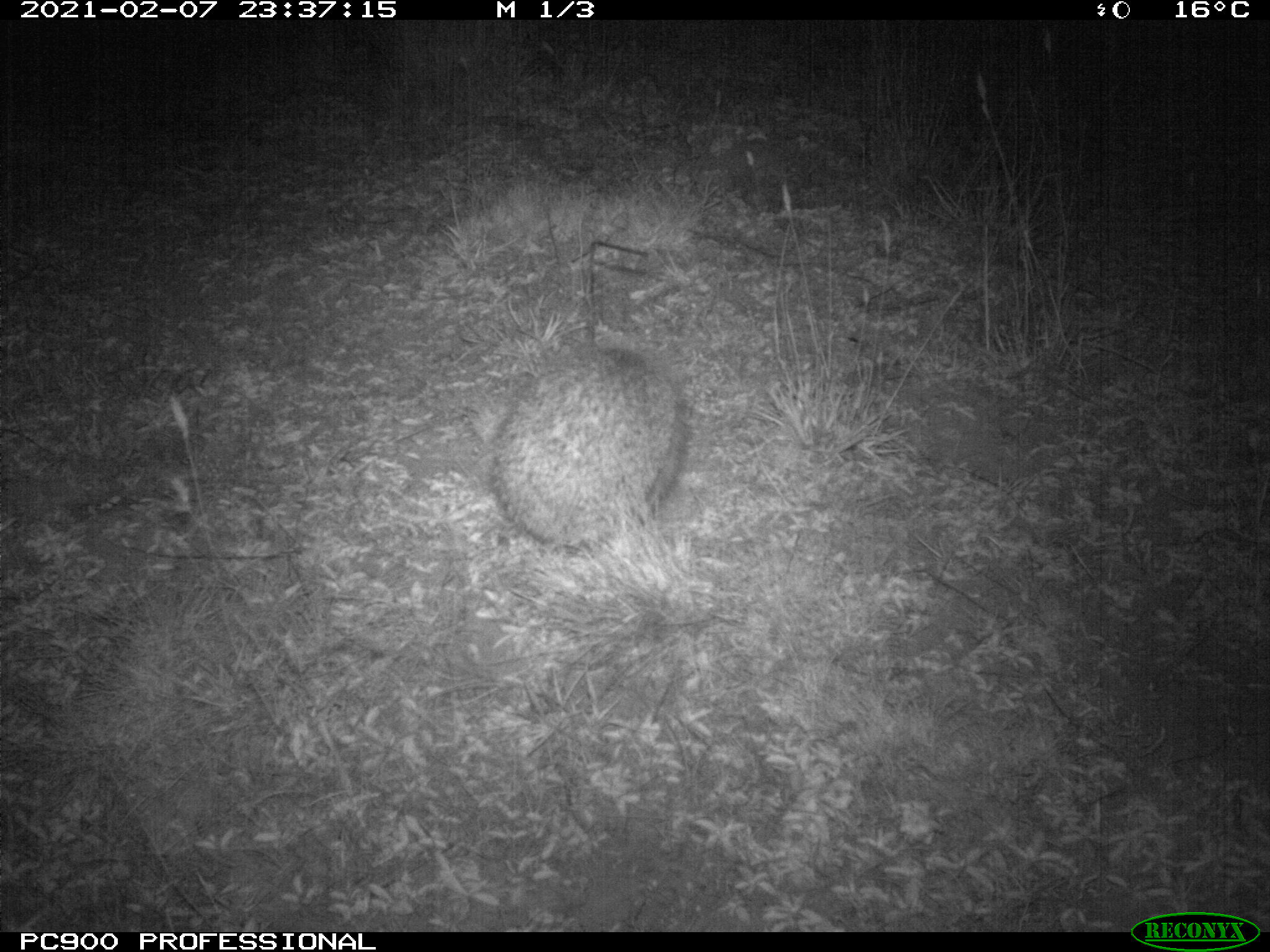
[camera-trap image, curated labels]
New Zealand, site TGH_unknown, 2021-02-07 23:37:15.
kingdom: Animalia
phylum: Chordata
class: Mammalia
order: Eulipotyphla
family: Erinaceidae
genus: Erinaceus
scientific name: Erinaceus europaeus europaeus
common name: european hedgehog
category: hedgehog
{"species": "hedgehog (european hedgehog) (Erinaceus europaeus europaeus)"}